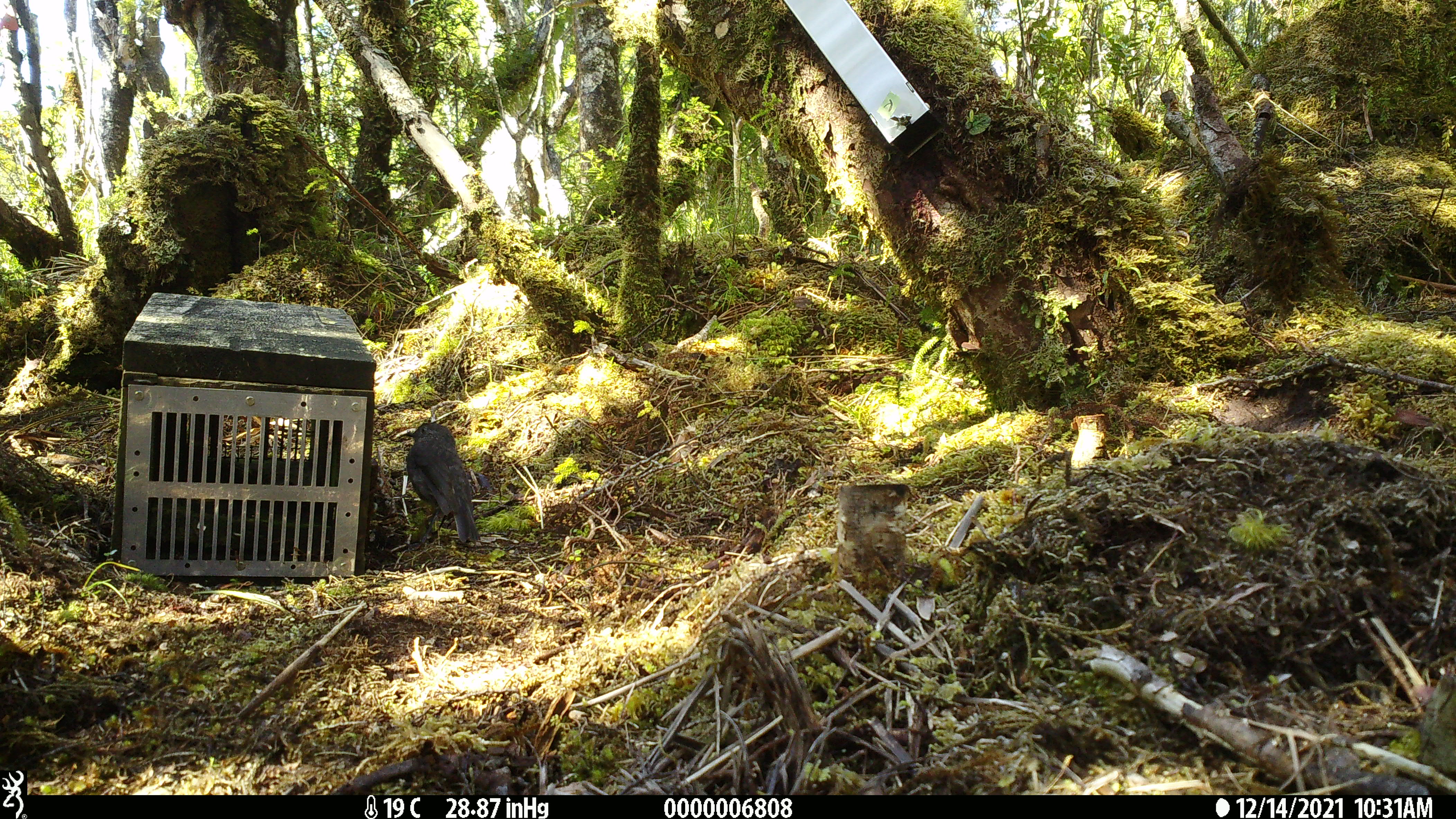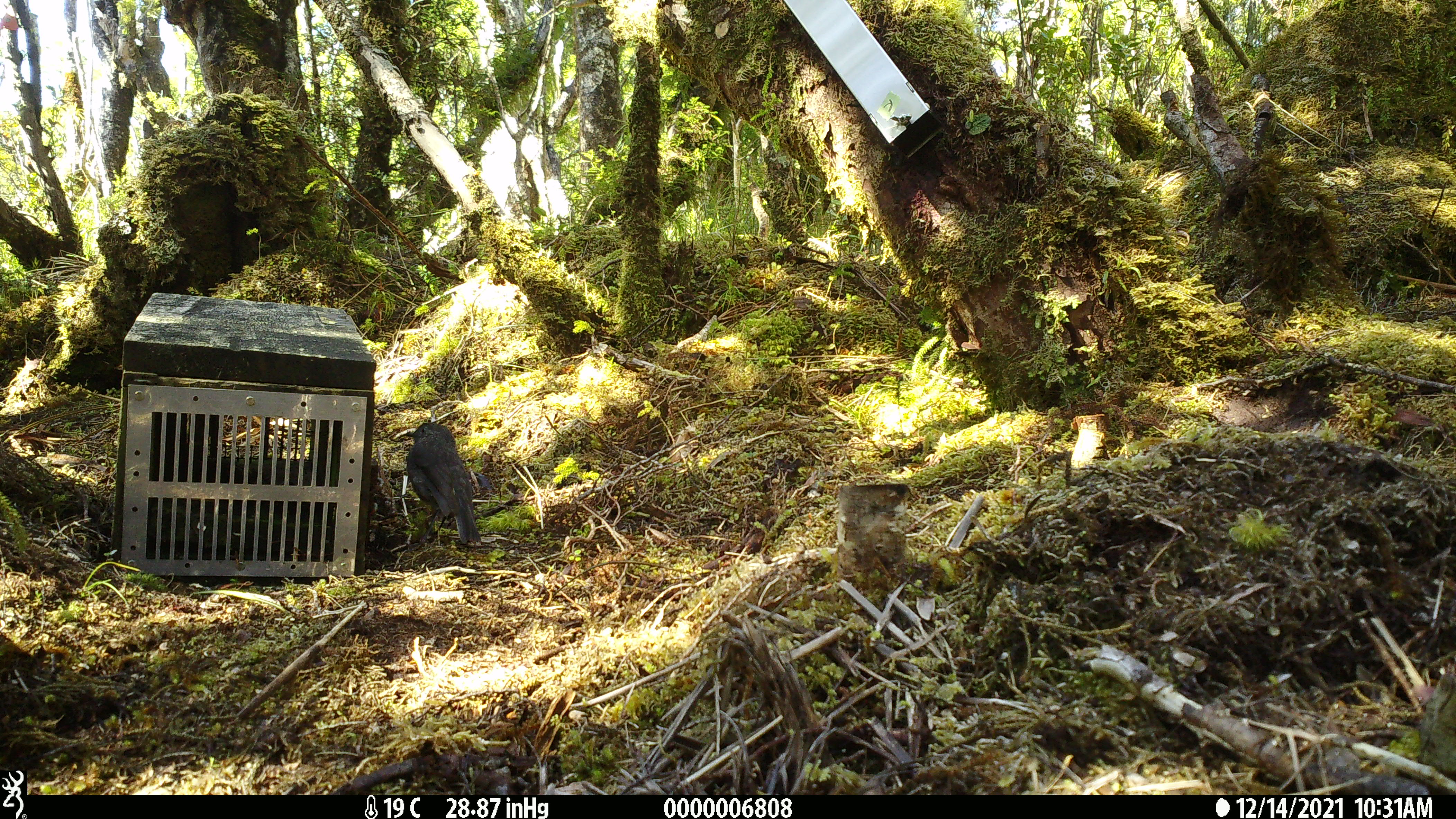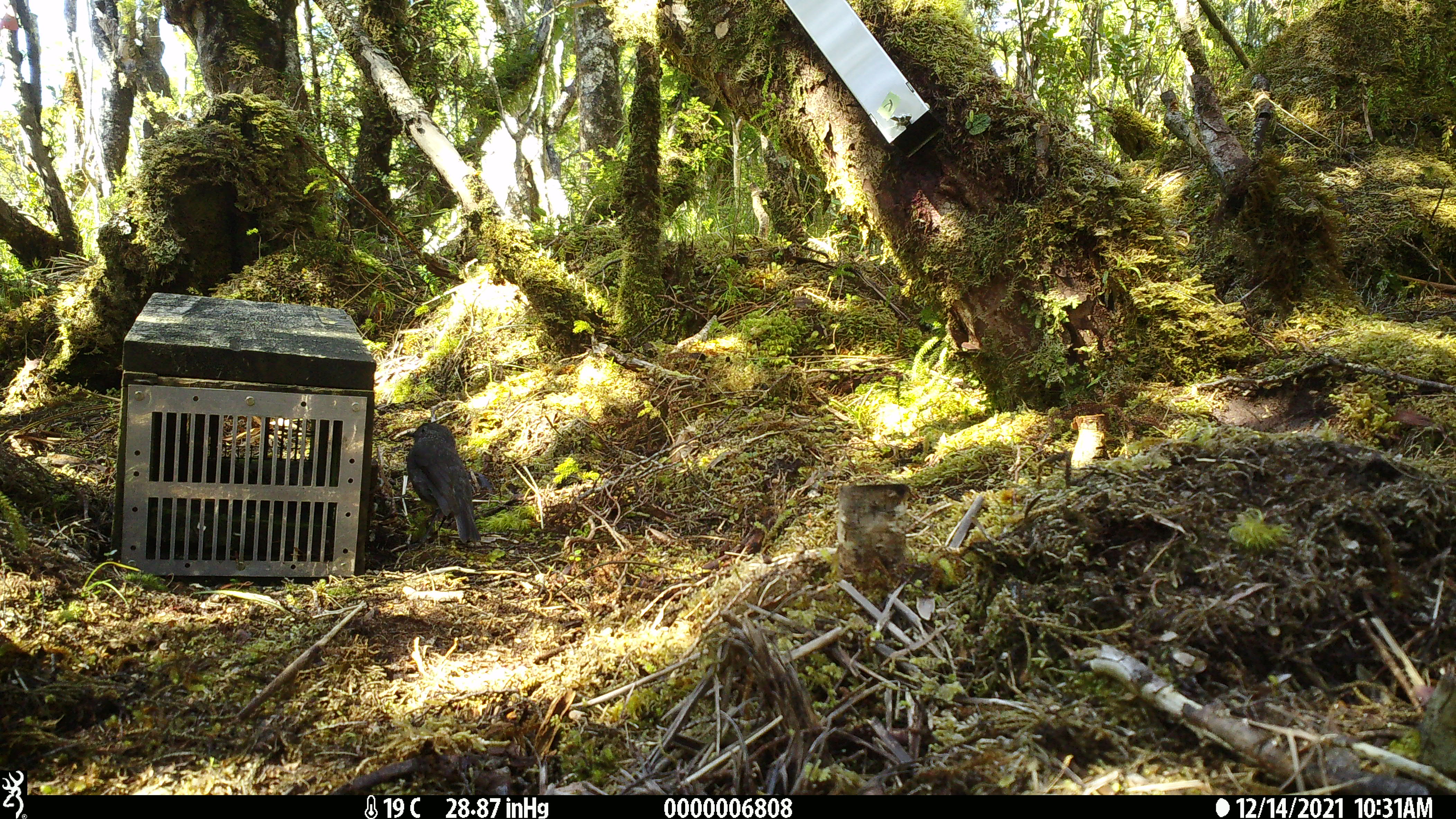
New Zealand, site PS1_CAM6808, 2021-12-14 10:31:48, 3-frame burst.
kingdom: Animalia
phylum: Chordata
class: Aves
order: Passeriformes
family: Petroicidae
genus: Petroica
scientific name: Petroica australis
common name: new zealand robin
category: robin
Robin (new zealand robin) (Petroica australis).